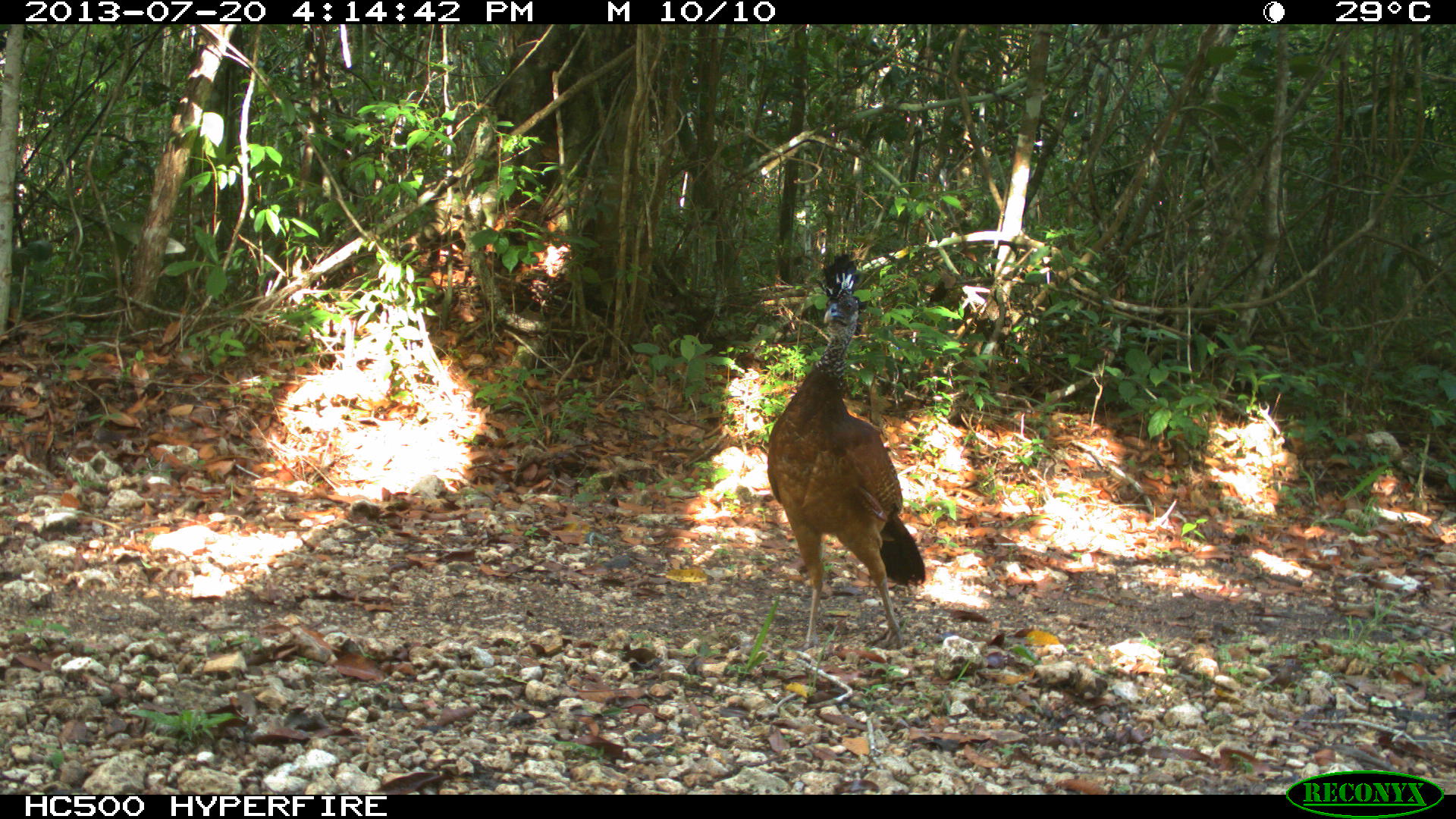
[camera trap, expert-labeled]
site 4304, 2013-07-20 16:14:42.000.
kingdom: Animalia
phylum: Chordata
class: Aves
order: Galliformes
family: Cracidae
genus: Crax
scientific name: Crax rubra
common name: great curassow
Crax rubra (great curassow), count 1.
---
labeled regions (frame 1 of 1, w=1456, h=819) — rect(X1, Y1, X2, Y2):
crax rubra: rect(764, 249, 924, 651)